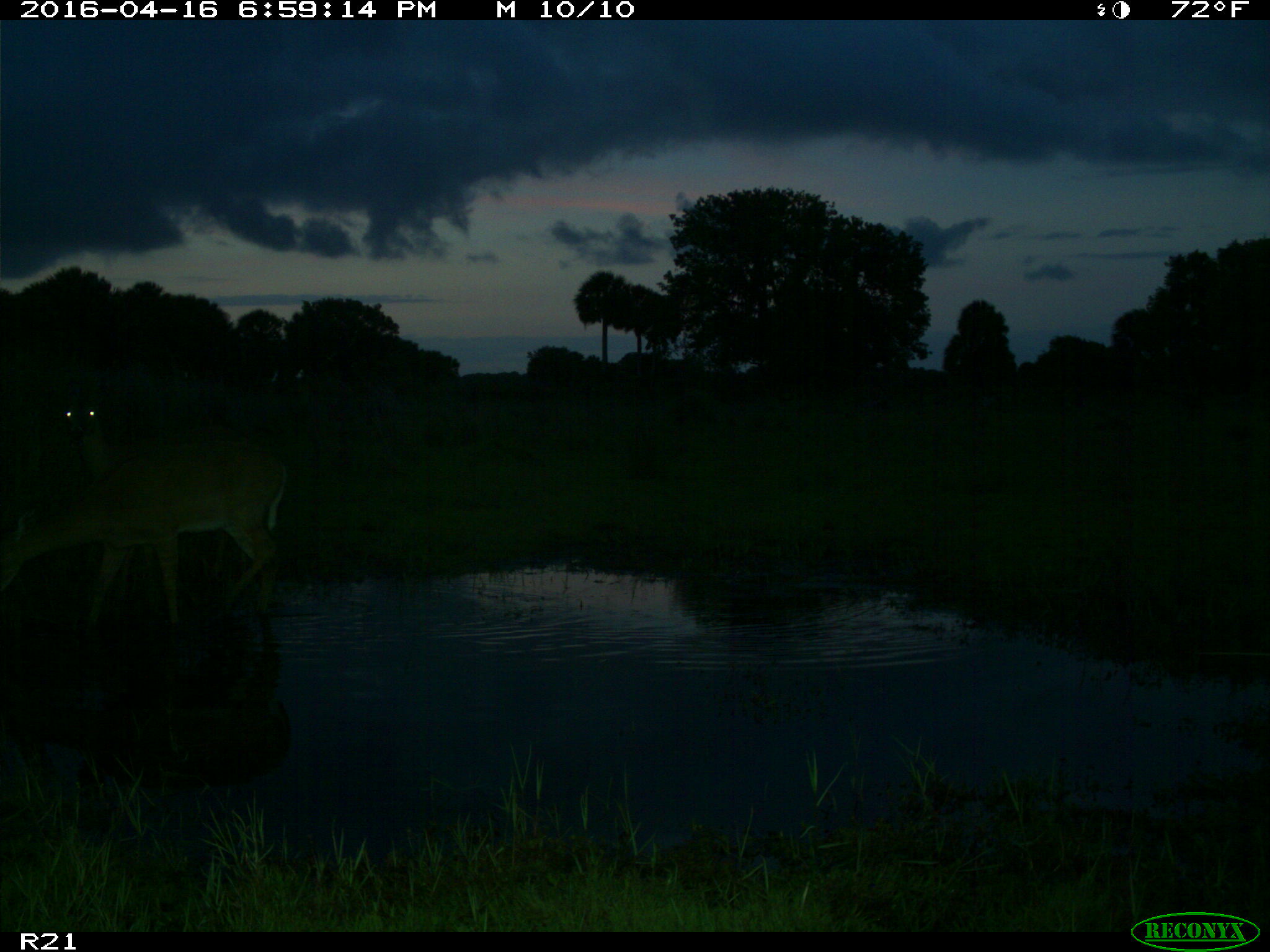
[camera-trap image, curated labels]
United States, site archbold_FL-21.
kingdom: Animalia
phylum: Chordata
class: Mammalia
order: Artiodactyla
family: Cervidae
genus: Odocoileus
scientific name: Odocoileus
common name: deer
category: unidentified deer